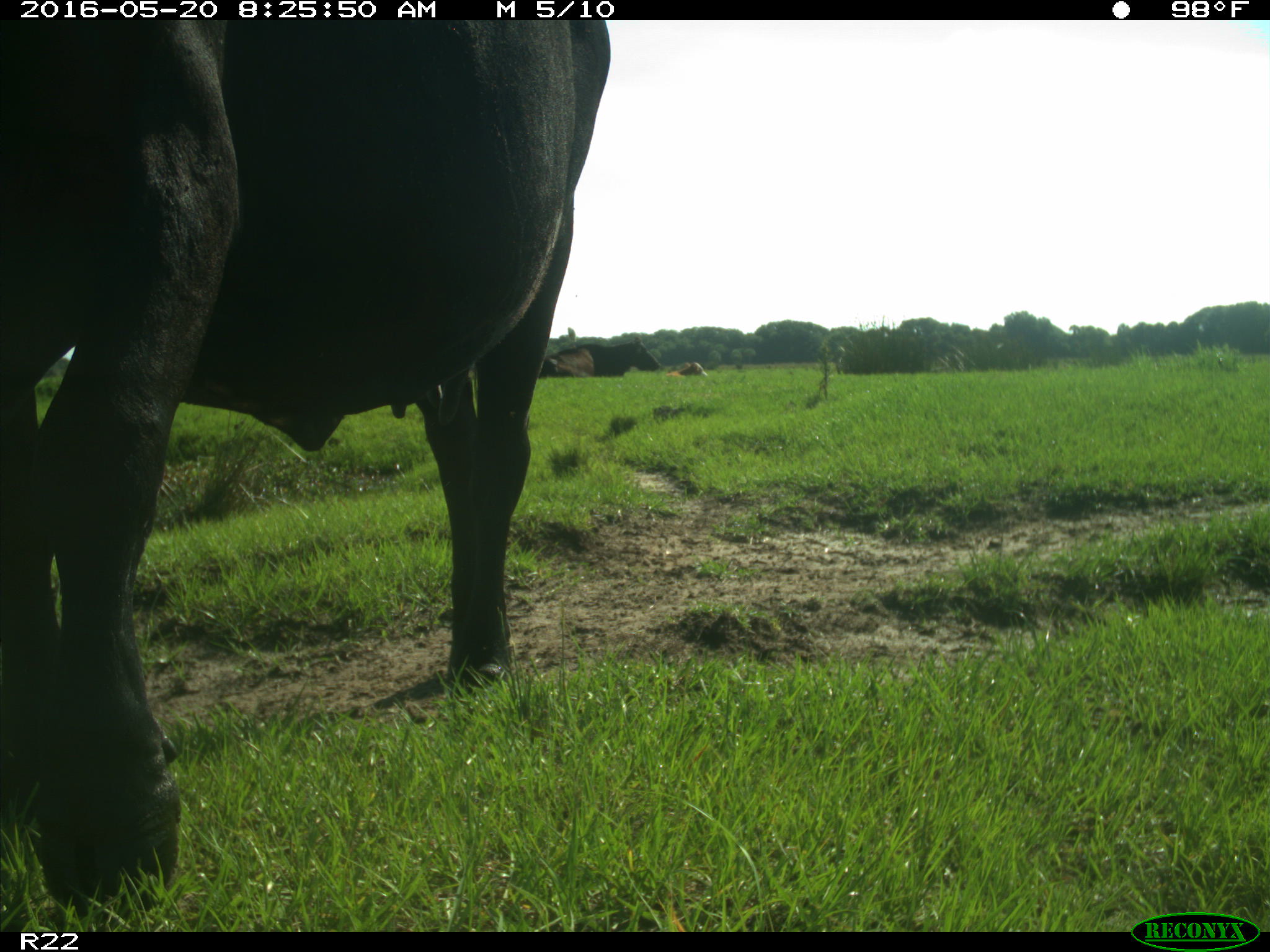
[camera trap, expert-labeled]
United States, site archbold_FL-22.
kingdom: Animalia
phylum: Chordata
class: Mammalia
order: Artiodactyla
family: Bovidae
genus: Bos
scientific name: Bos taurus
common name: domestic cow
Bos taurus (domestic cow).